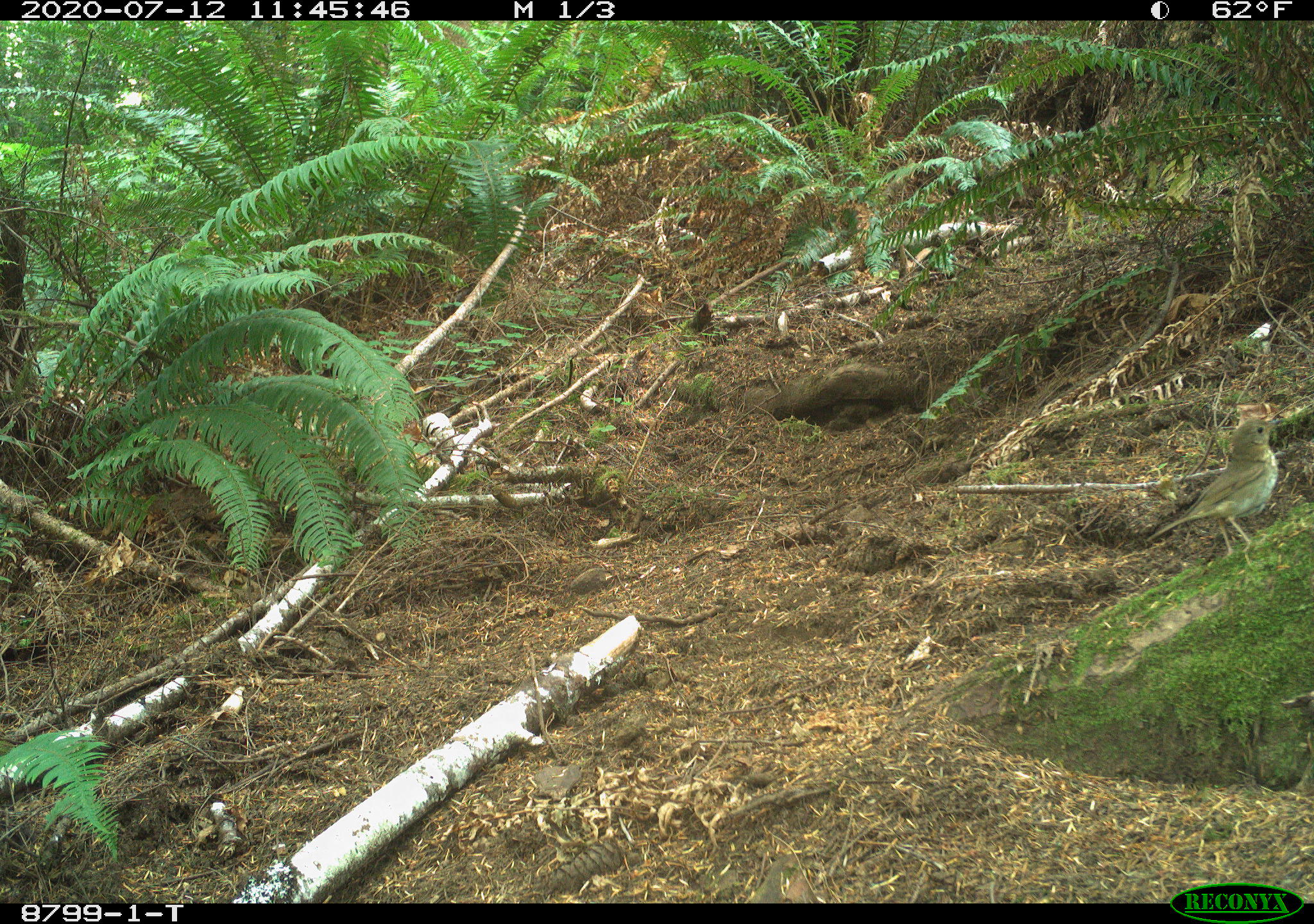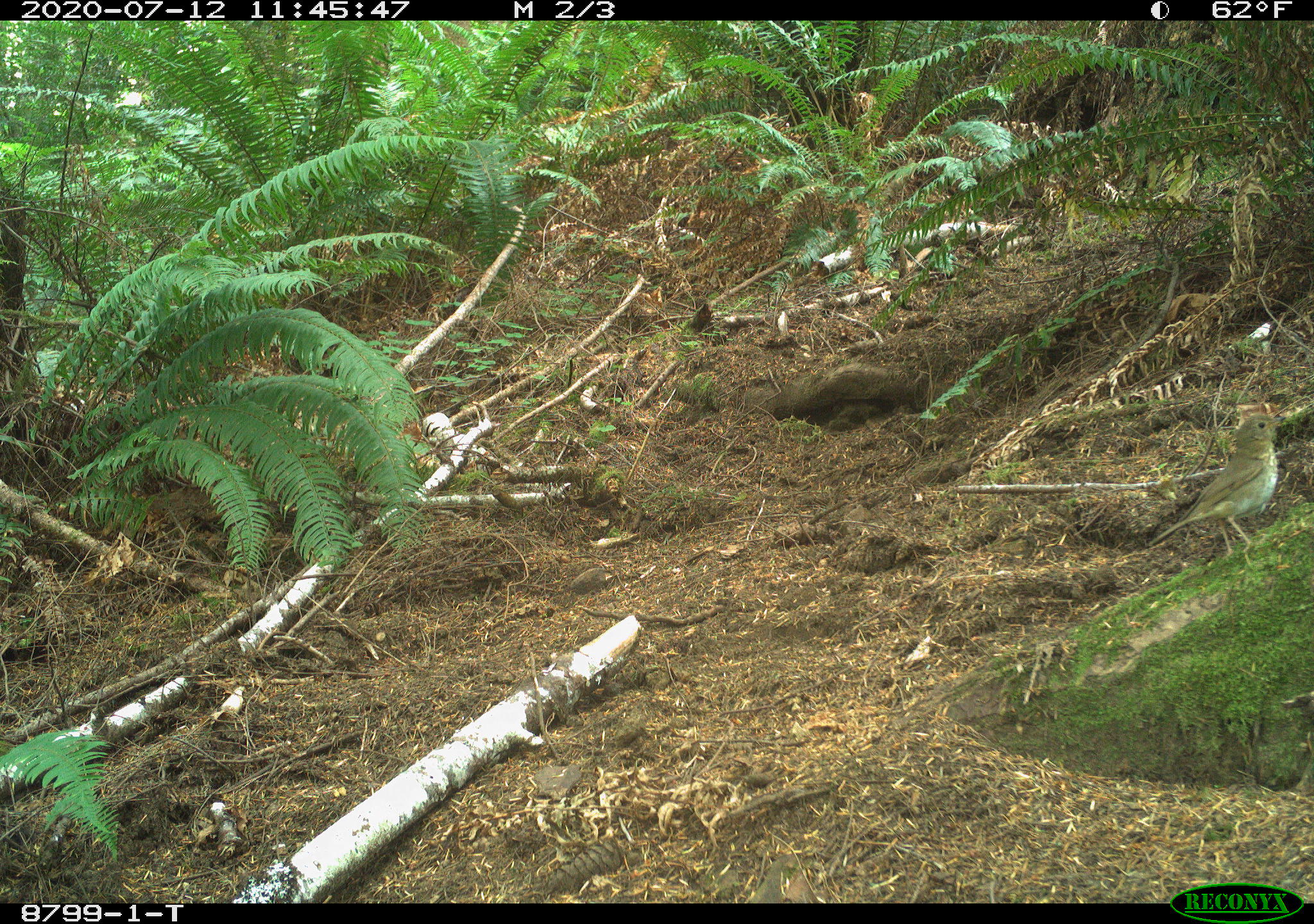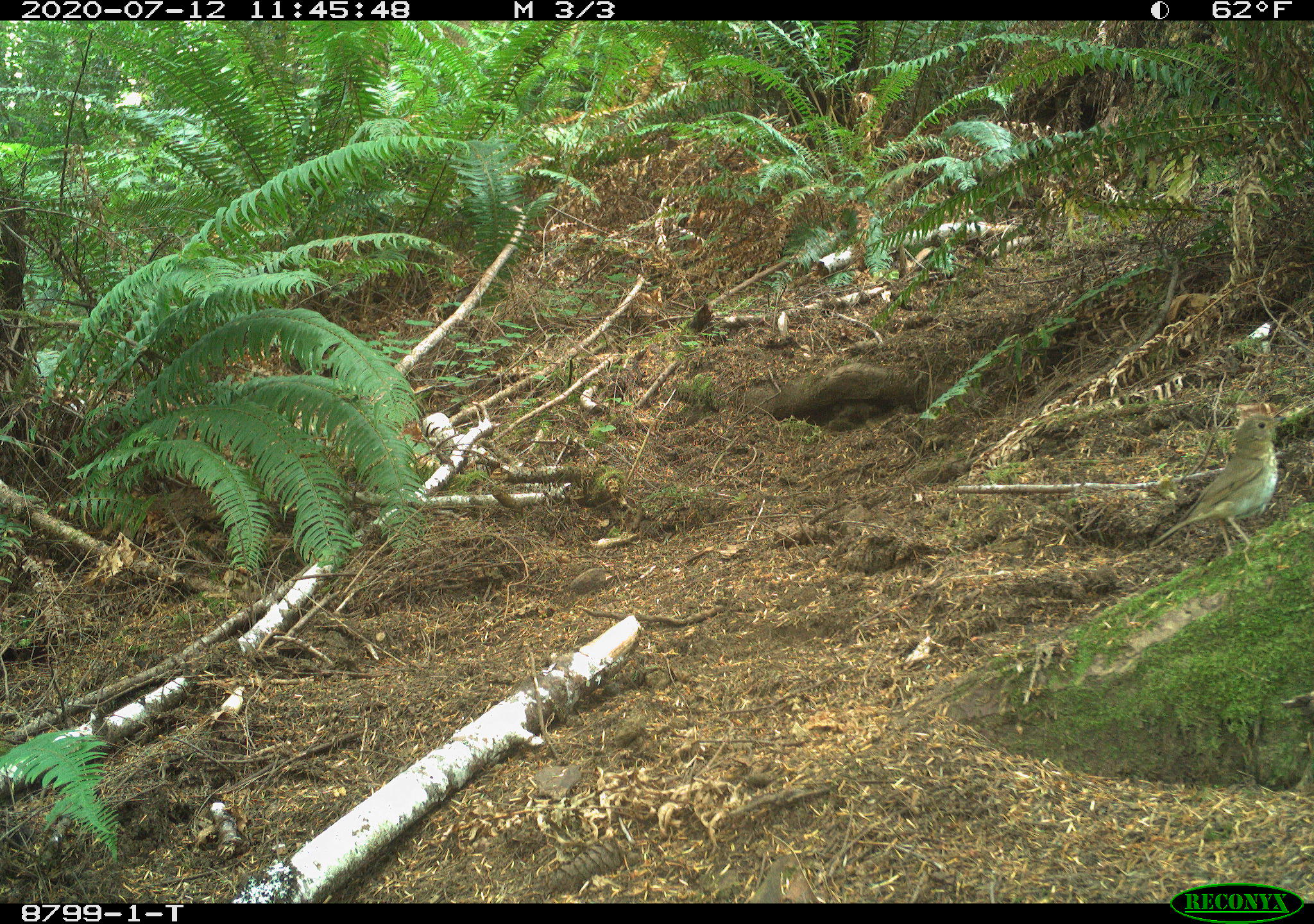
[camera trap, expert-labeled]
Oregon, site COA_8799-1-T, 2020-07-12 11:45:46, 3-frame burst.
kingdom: Animalia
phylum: Chordata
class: Aves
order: Passeriformes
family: Turdidae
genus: Catharus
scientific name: Catharus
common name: brown thrushes and nightingale-thrushes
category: catharus species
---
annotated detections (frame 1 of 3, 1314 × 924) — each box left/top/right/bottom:
catharus species: 1131/411/1294/574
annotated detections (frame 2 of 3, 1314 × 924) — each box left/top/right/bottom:
catharus species: 1126/405/1302/572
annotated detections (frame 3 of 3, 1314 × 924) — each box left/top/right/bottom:
catharus species: 1138/400/1296/577